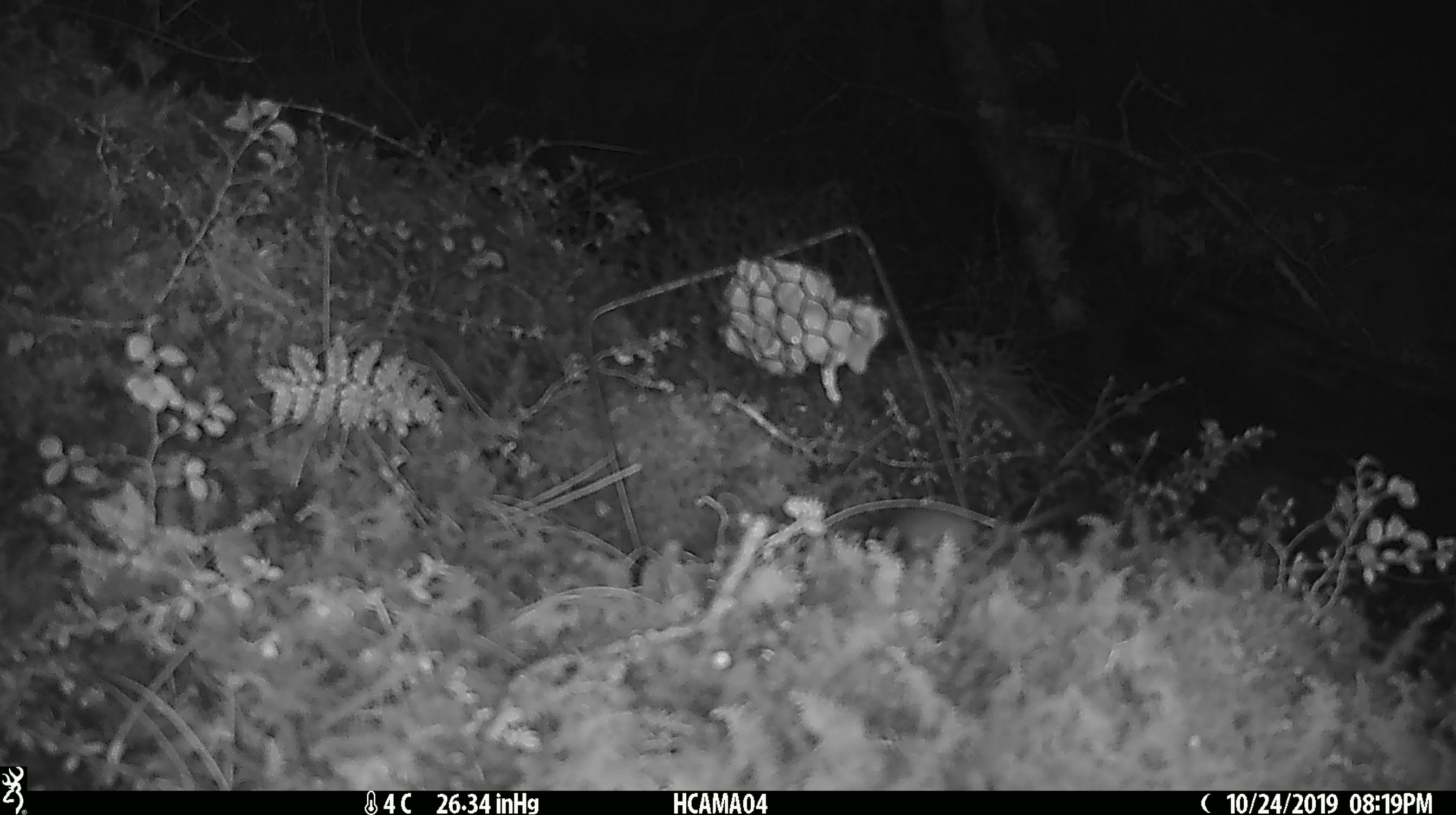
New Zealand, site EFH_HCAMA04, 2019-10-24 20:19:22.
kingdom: Animalia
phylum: Chordata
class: Mammalia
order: Rodentia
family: Muridae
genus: Mus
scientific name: Mus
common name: mouse